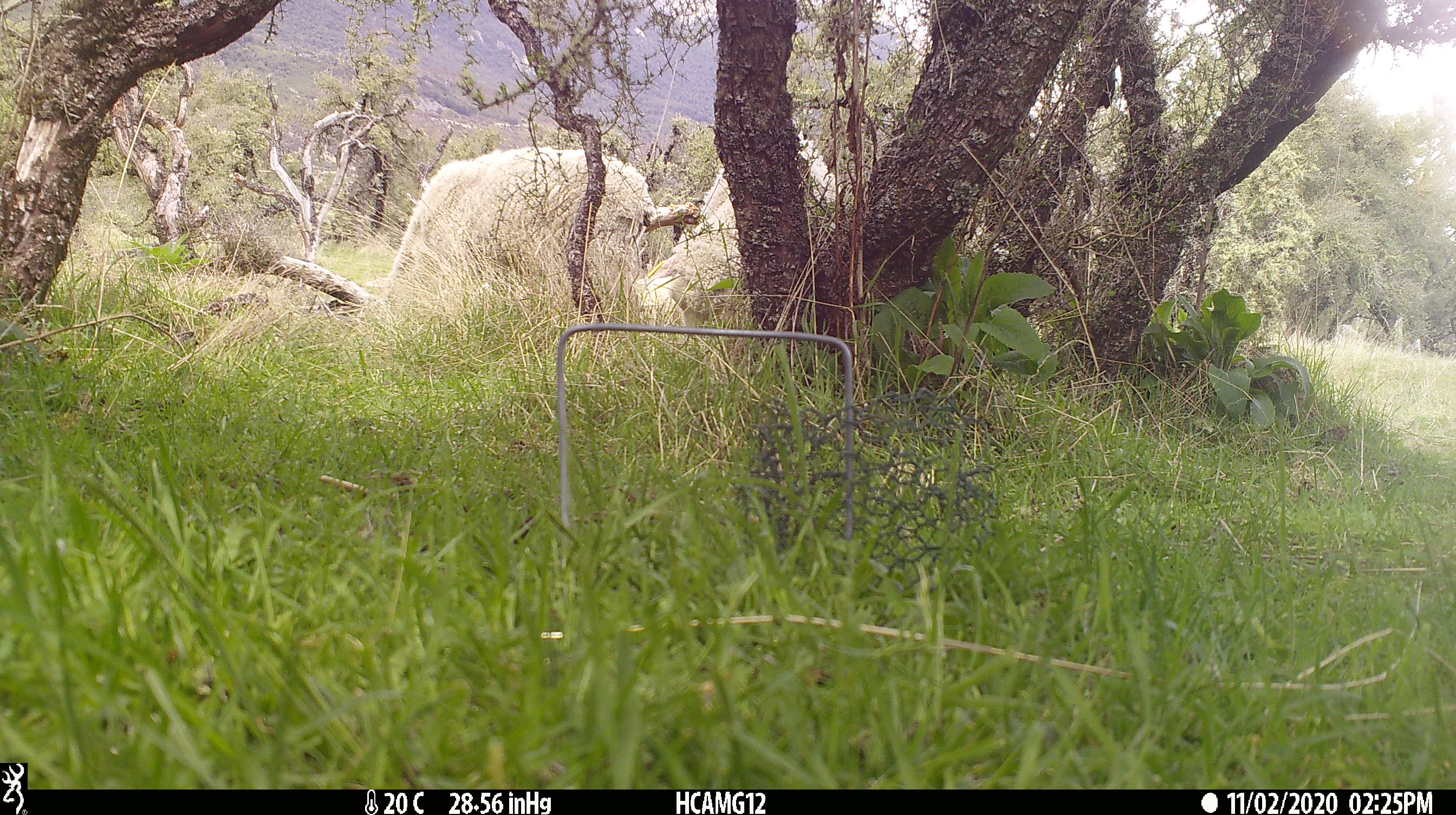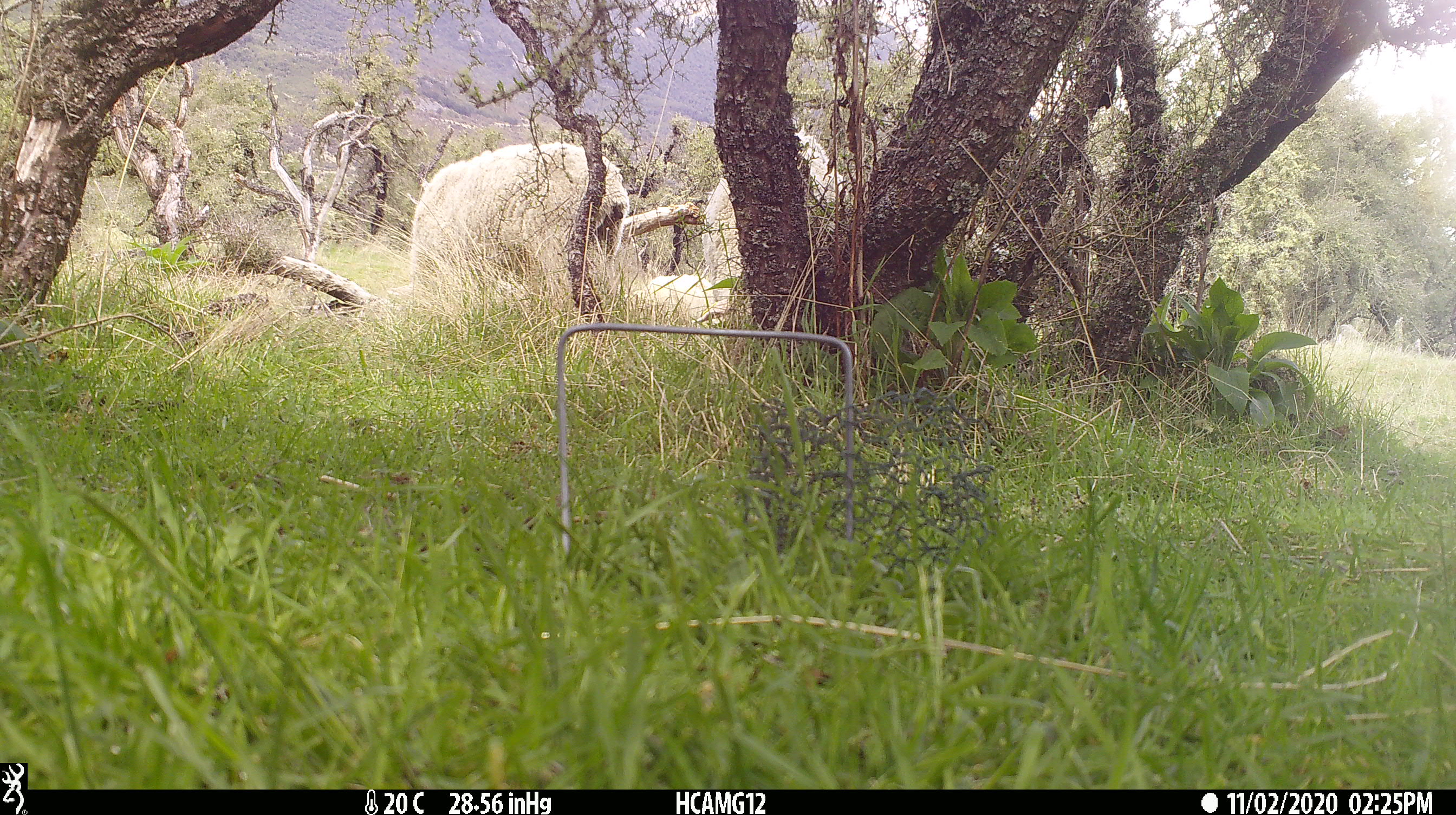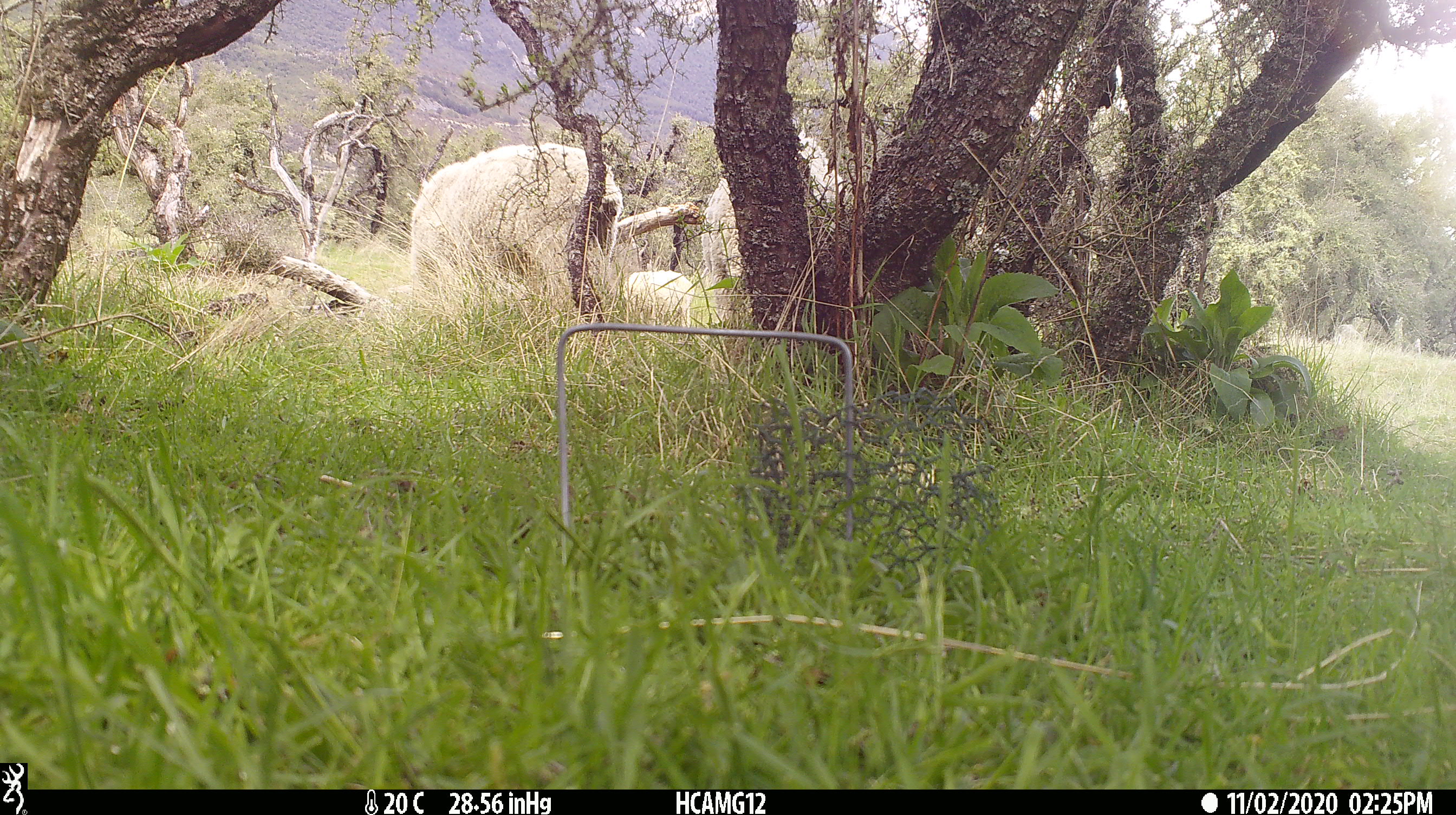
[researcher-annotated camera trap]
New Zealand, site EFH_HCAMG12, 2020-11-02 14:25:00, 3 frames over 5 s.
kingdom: Animalia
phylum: Chordata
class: Mammalia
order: Artiodactyla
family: Bovidae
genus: Ovis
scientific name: Ovis aries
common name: domestic sheep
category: sheep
Sheep (domestic sheep) (Ovis aries).